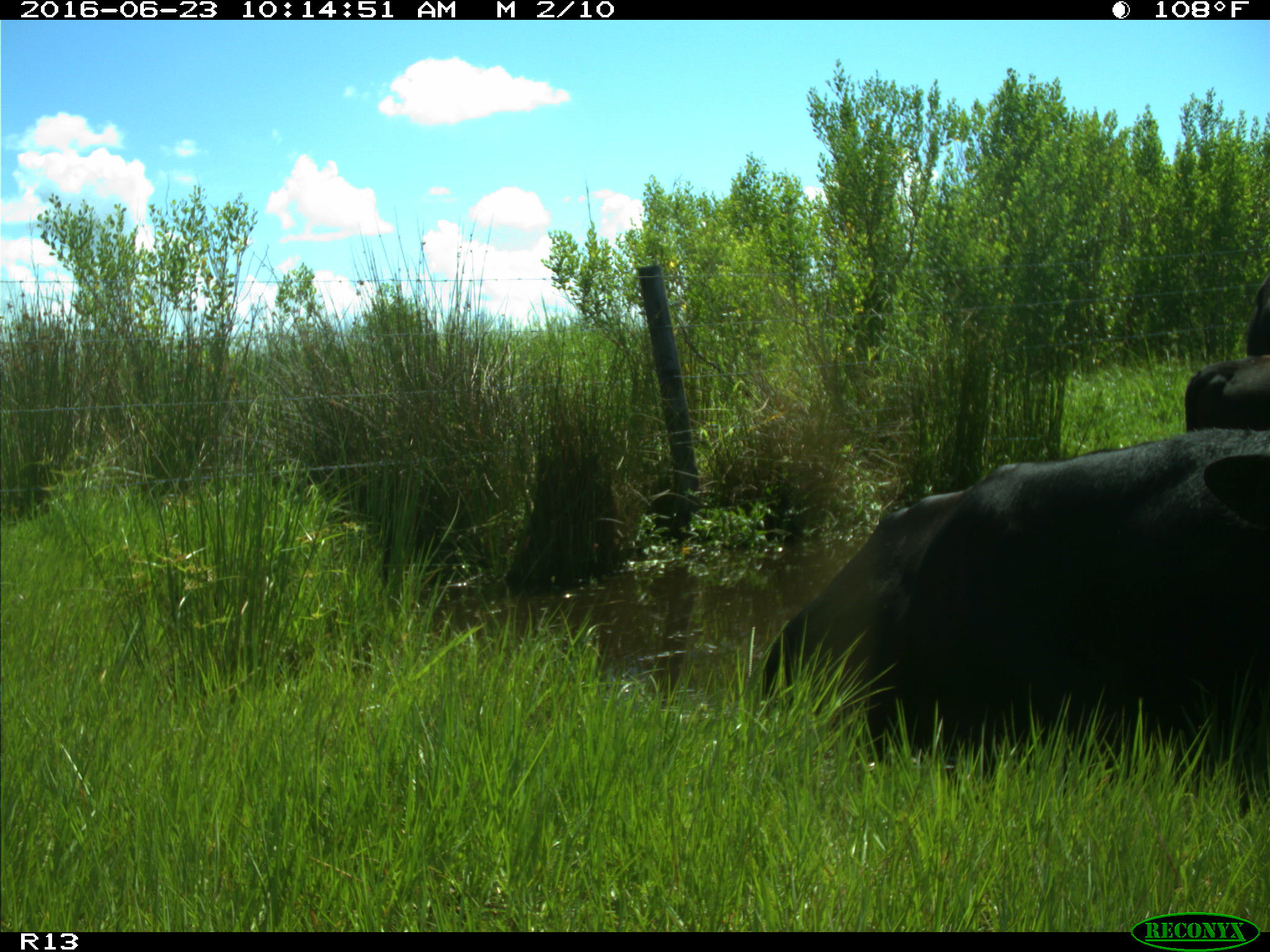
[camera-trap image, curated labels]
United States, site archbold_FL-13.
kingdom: Animalia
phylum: Chordata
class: Mammalia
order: Artiodactyla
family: Bovidae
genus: Bos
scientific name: Bos taurus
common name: domestic cow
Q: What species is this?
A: Bos taurus (domestic cow).